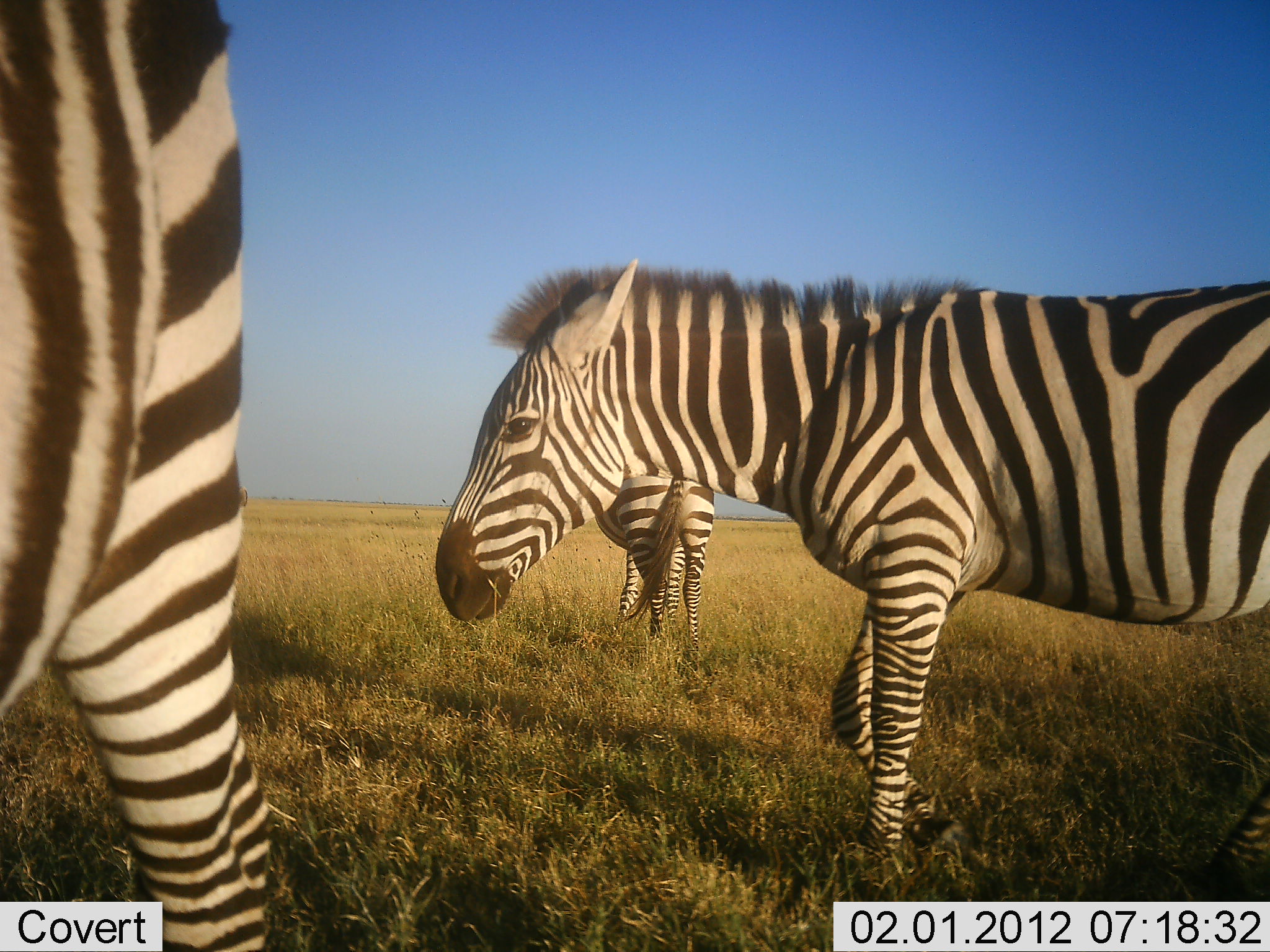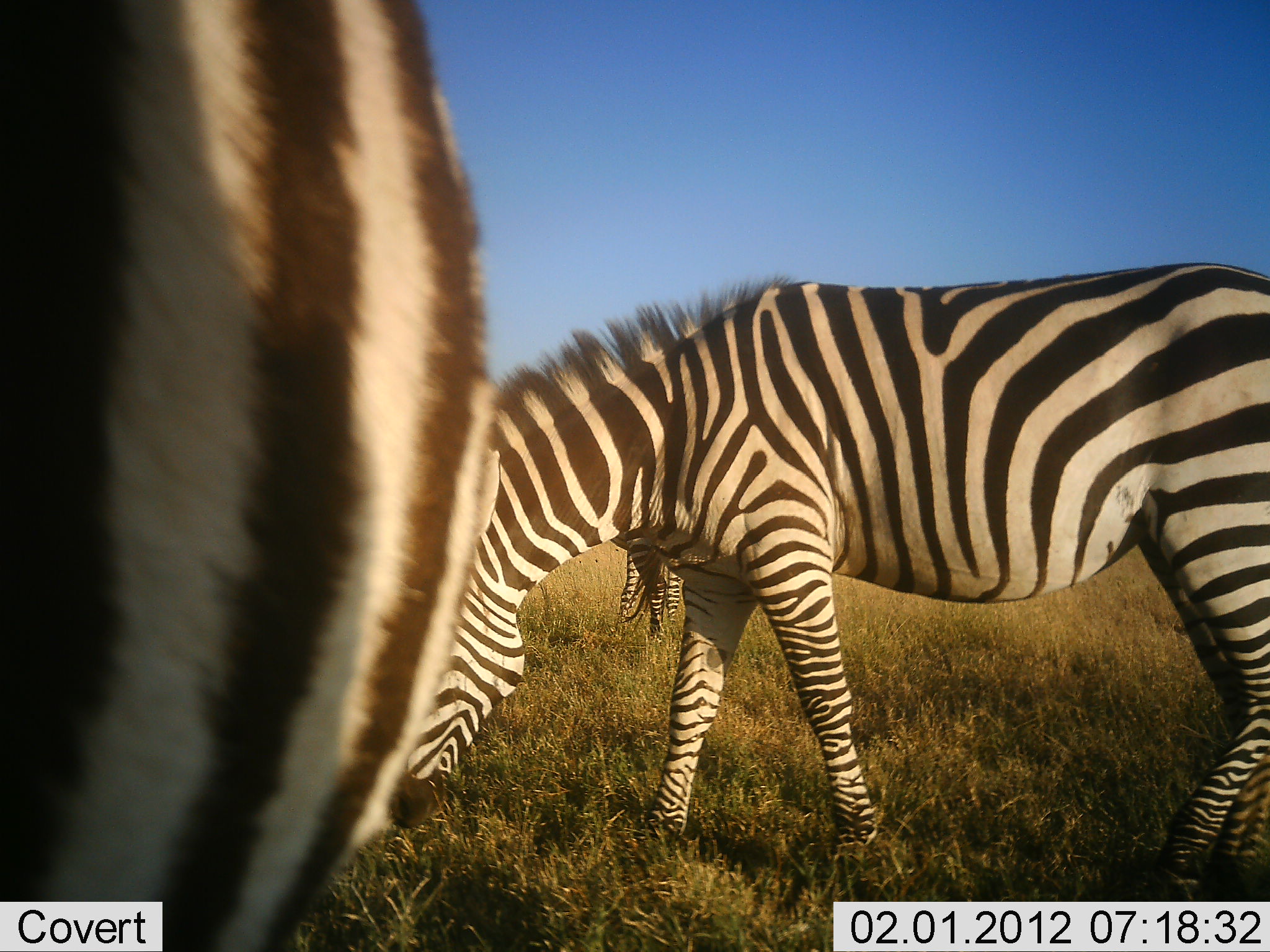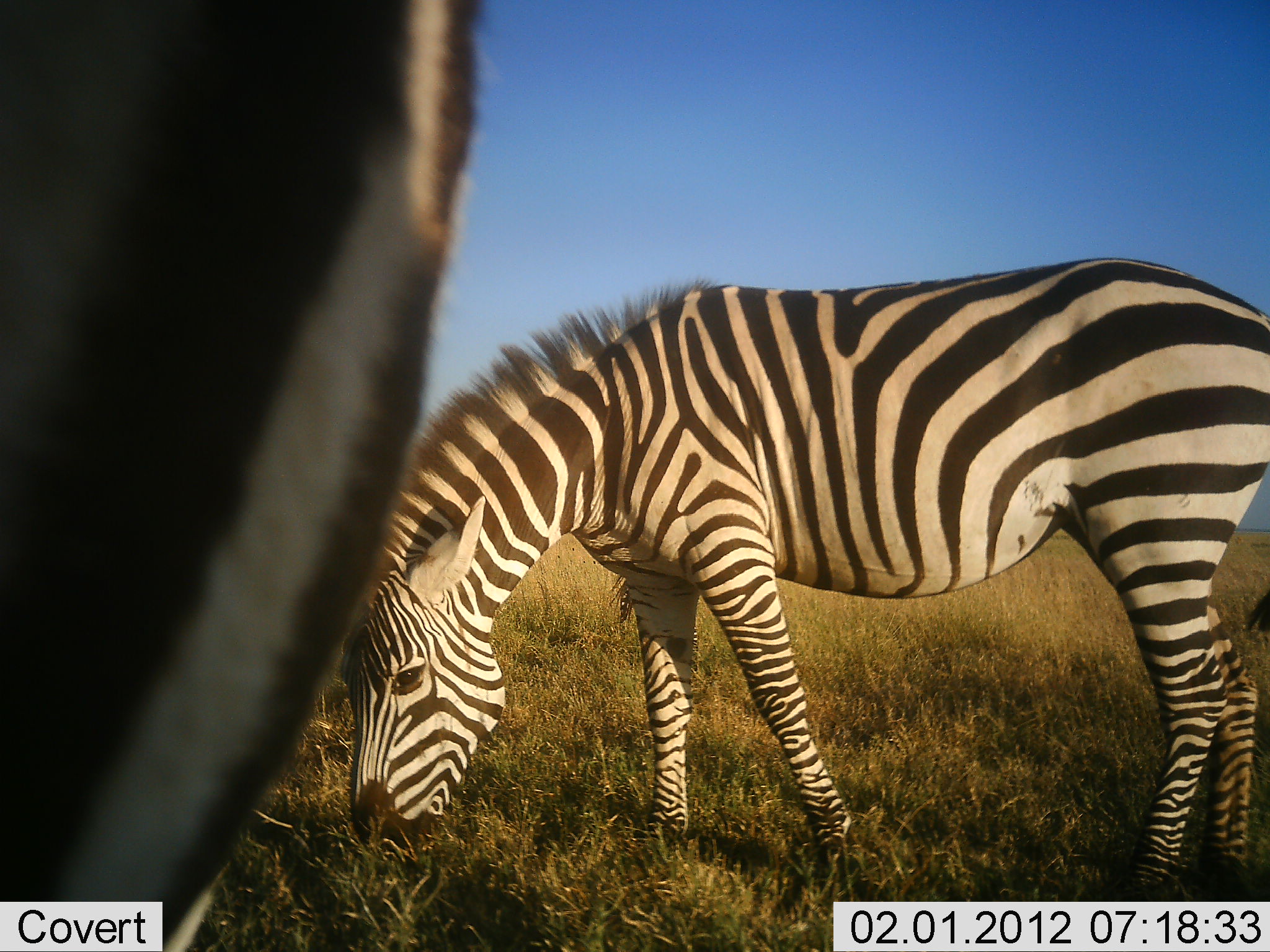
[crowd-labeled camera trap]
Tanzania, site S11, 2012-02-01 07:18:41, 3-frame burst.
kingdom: Animalia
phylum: Chordata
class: Mammalia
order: Perissodactyla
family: Equidae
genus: Equus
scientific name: Equus quagga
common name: plains zebra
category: zebra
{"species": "zebra (plains zebra) (Equus quagga)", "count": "3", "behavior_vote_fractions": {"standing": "45%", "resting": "0%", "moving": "23%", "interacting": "0%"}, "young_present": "5%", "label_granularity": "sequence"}